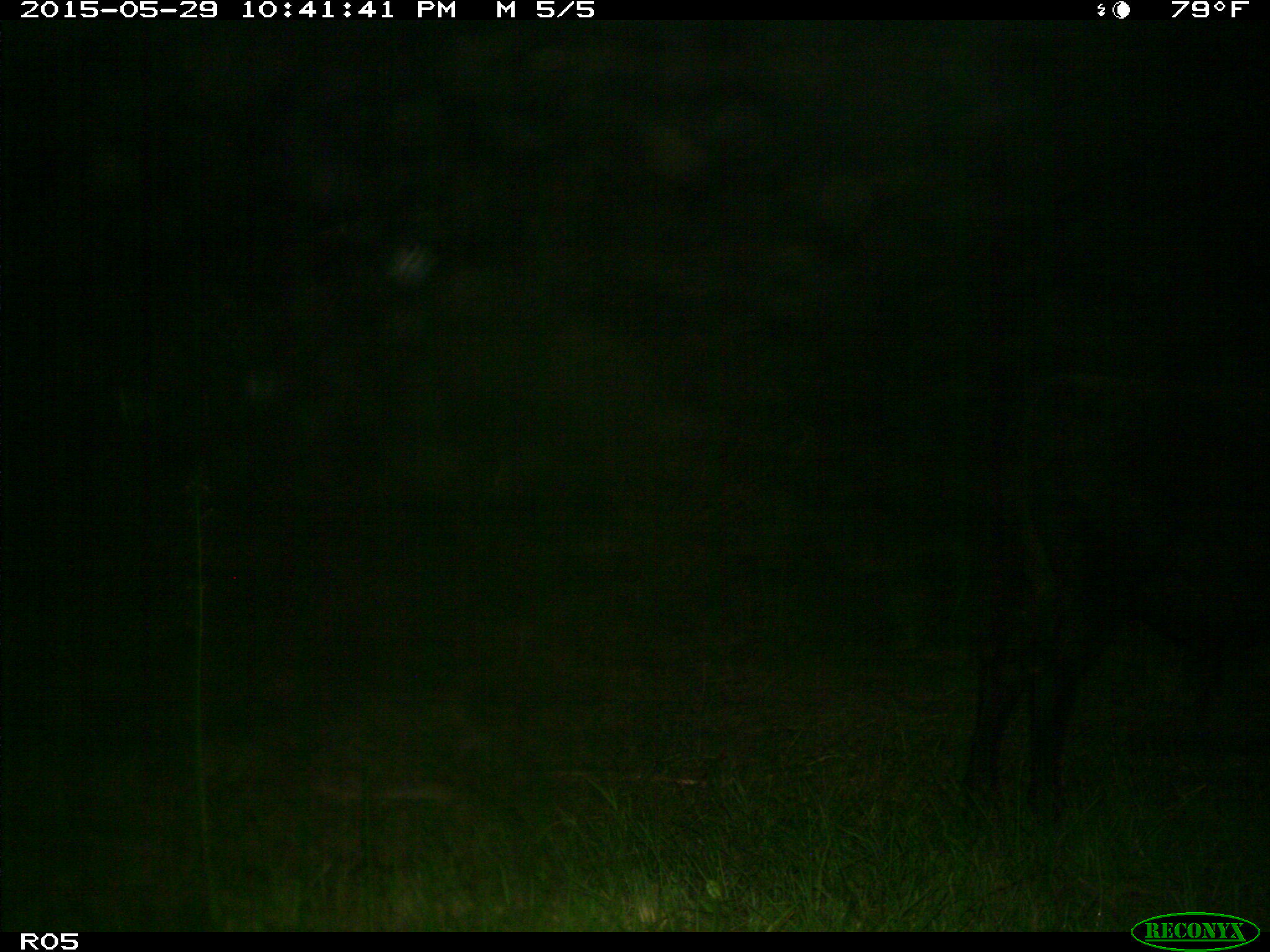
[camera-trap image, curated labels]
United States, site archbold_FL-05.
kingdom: Animalia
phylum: Chordata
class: Mammalia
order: Artiodactyla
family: Bovidae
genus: Bos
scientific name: Bos taurus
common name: domestic cow